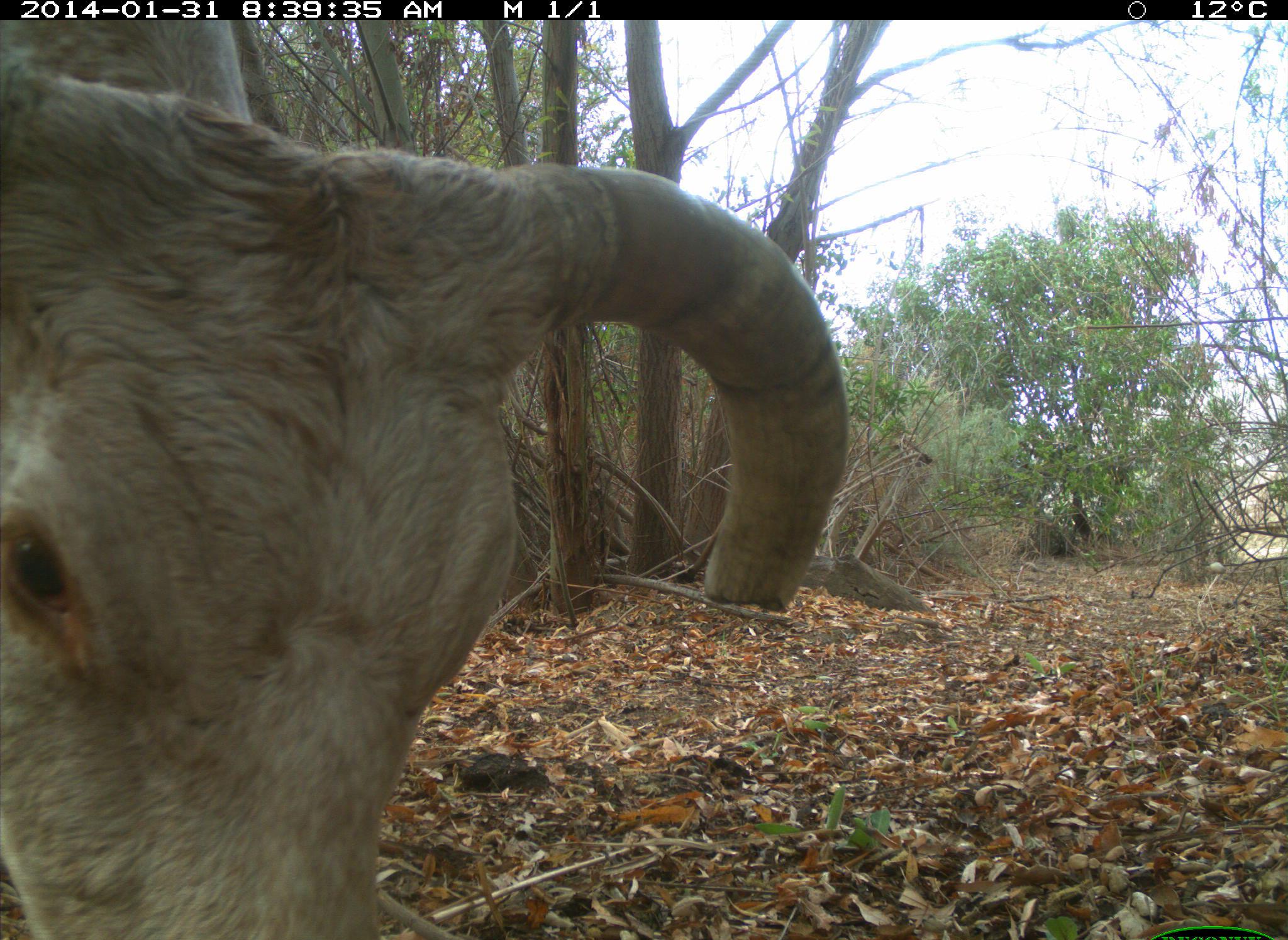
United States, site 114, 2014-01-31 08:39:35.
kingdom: Animalia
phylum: Chordata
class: Mammalia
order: Artiodactyla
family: Bovidae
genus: Bos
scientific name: Bos taurus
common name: cow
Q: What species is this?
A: Cow (Bos taurus).